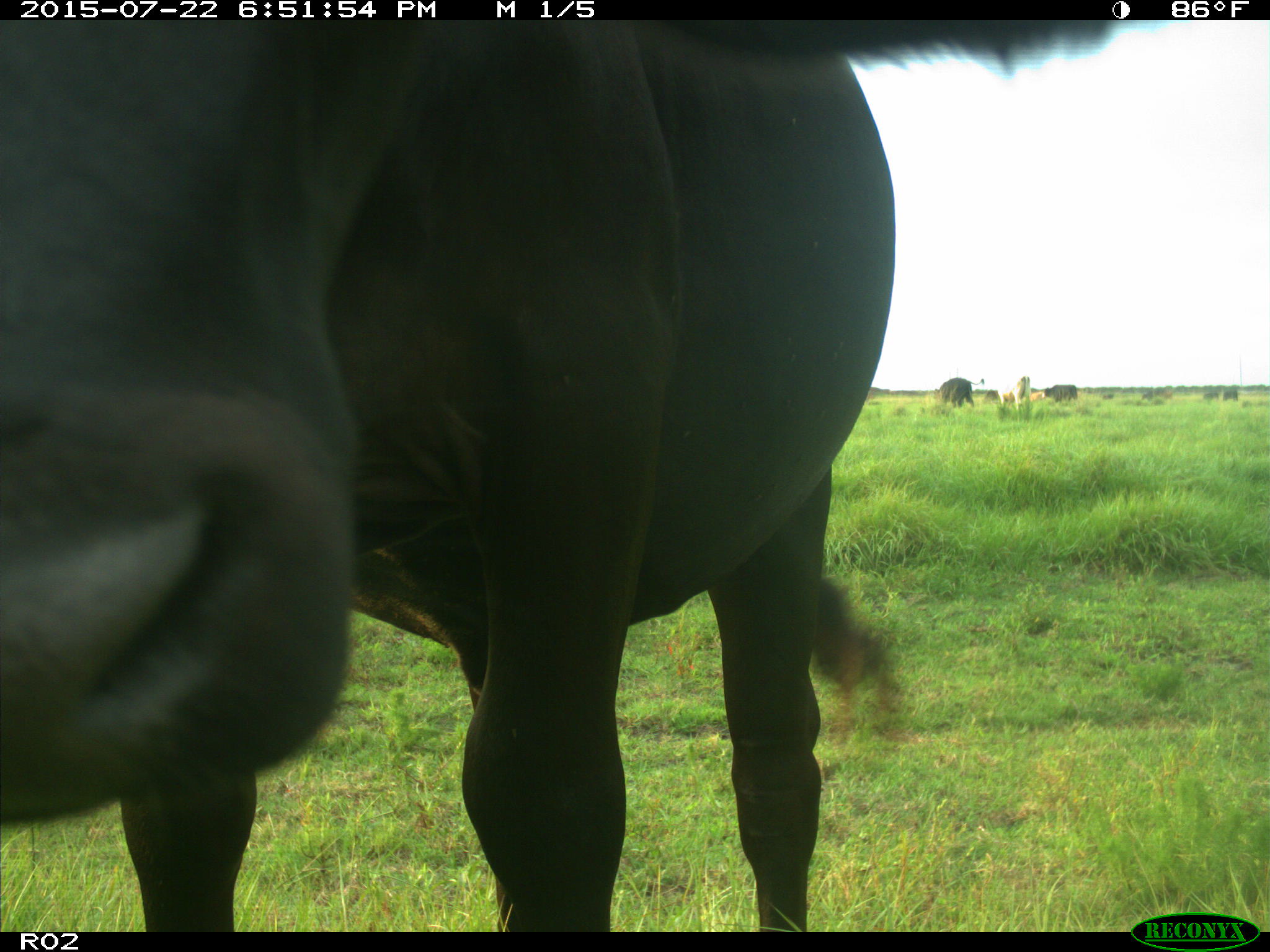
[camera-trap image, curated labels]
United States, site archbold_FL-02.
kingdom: Animalia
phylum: Chordata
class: Mammalia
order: Artiodactyla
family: Bovidae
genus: Bos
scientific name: Bos taurus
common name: domestic cow